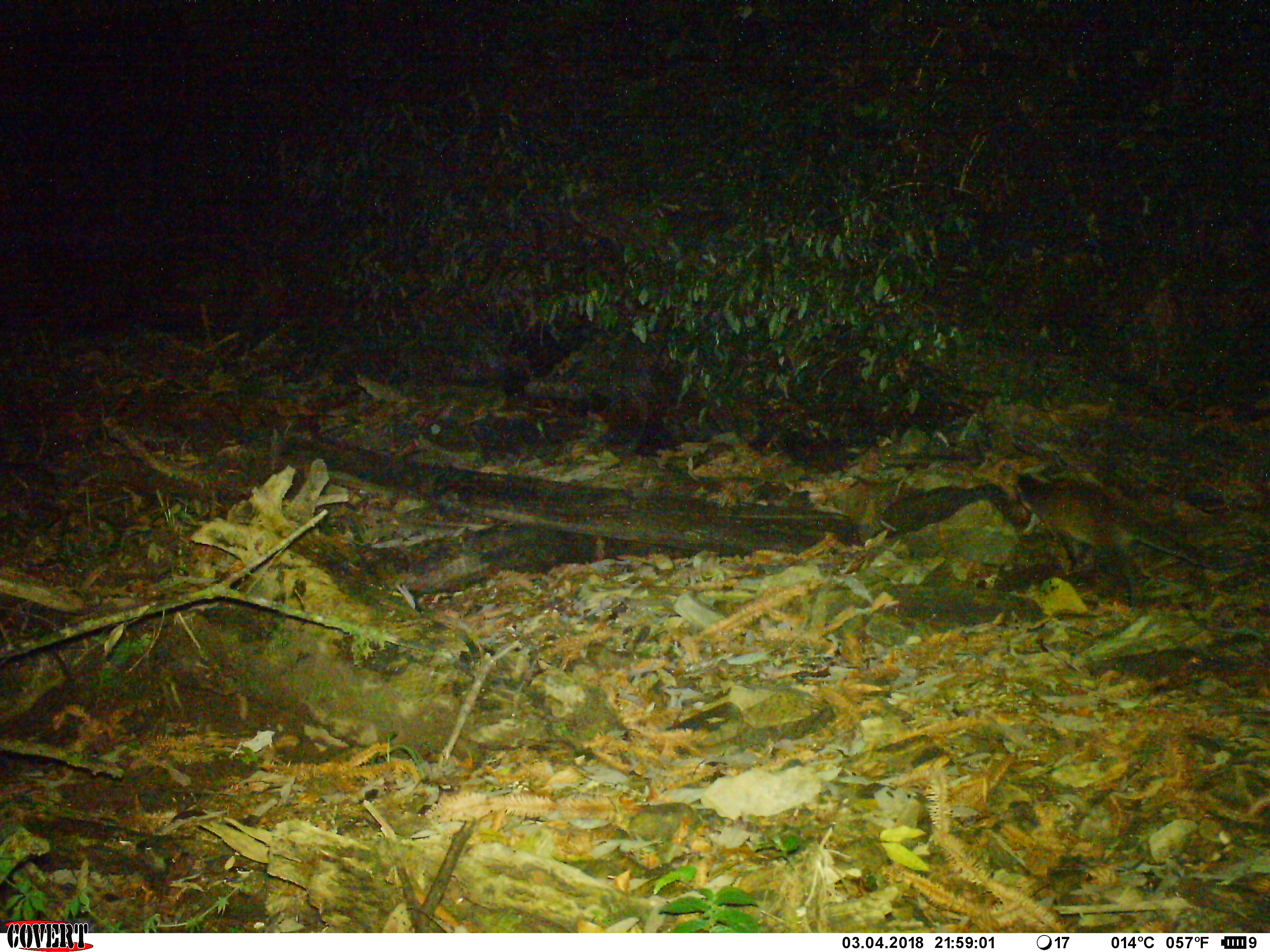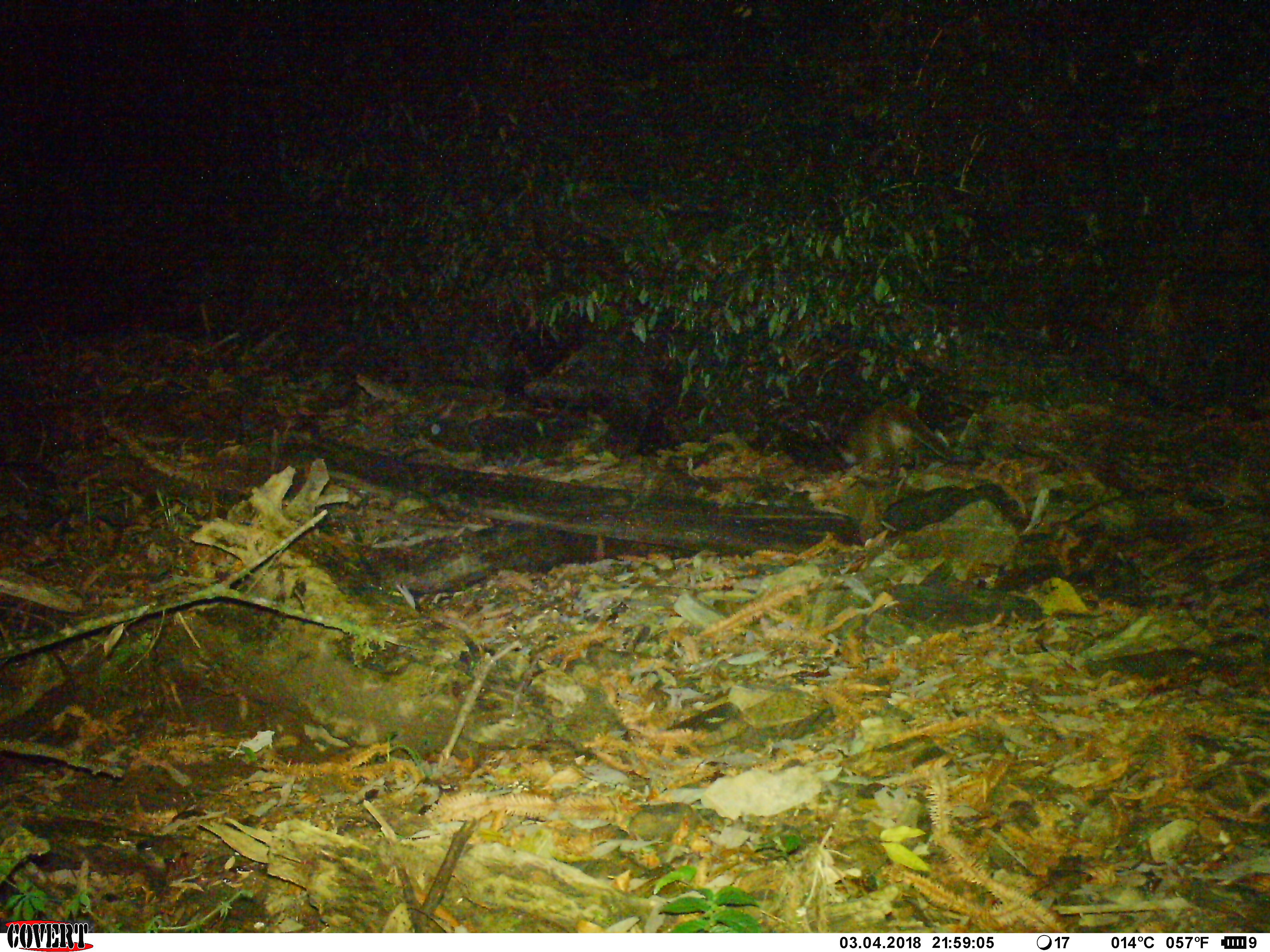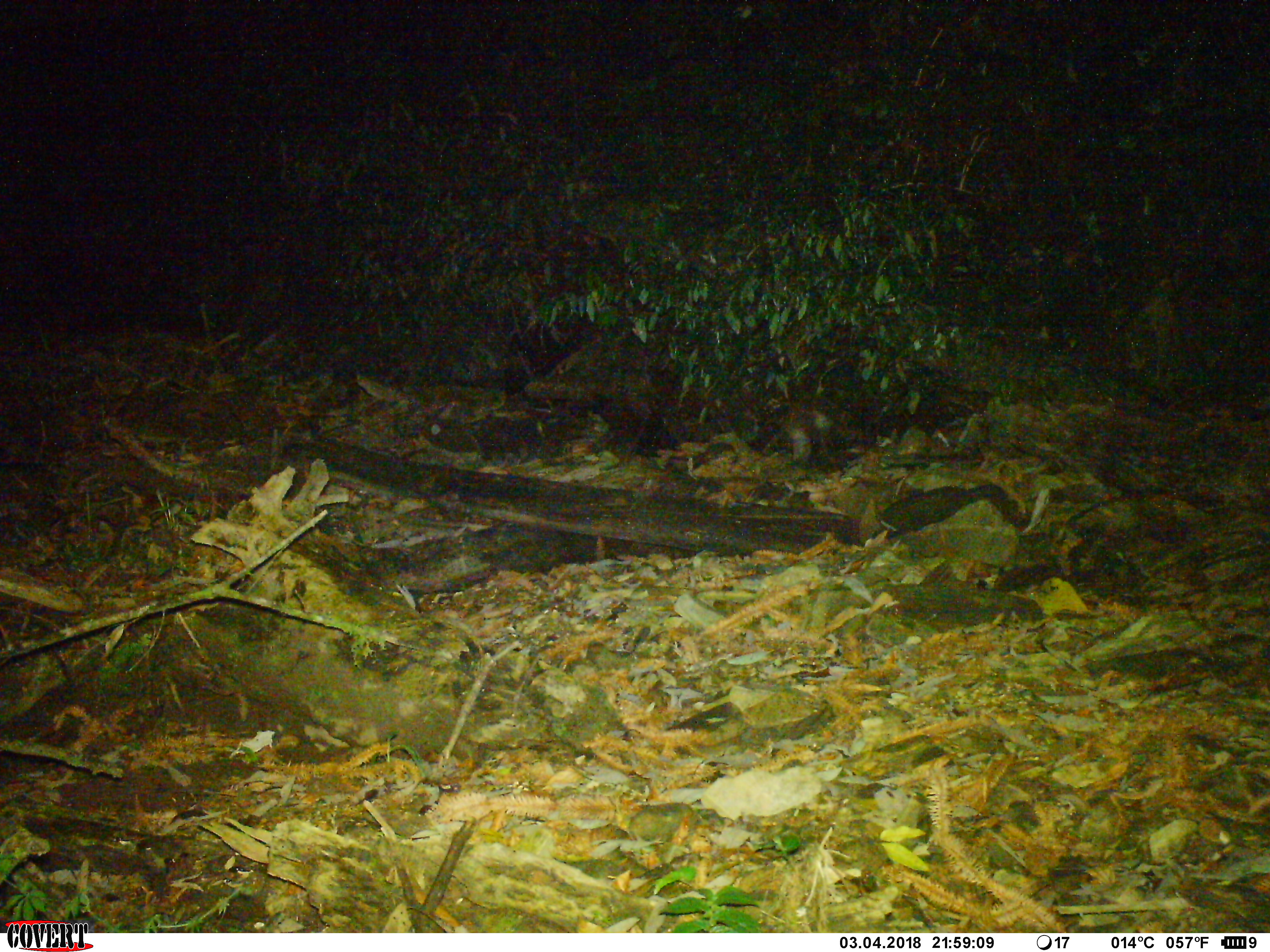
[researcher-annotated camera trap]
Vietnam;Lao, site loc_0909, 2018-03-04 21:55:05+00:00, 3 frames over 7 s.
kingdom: Animalia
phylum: Chordata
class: Mammalia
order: Carnivora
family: Viverridae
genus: Paguma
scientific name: Paguma larvata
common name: masked palm civet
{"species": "masked palm civet (Paguma larvata)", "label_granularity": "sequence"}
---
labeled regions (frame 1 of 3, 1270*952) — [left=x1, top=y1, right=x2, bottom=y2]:
masked palm civet: [left=1016, top=470, right=1258, bottom=612]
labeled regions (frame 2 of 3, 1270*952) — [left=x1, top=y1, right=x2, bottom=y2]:
masked palm civet: [left=835, top=400, right=983, bottom=483]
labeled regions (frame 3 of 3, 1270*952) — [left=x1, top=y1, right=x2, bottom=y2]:
masked palm civet: [left=753, top=315, right=870, bottom=469]